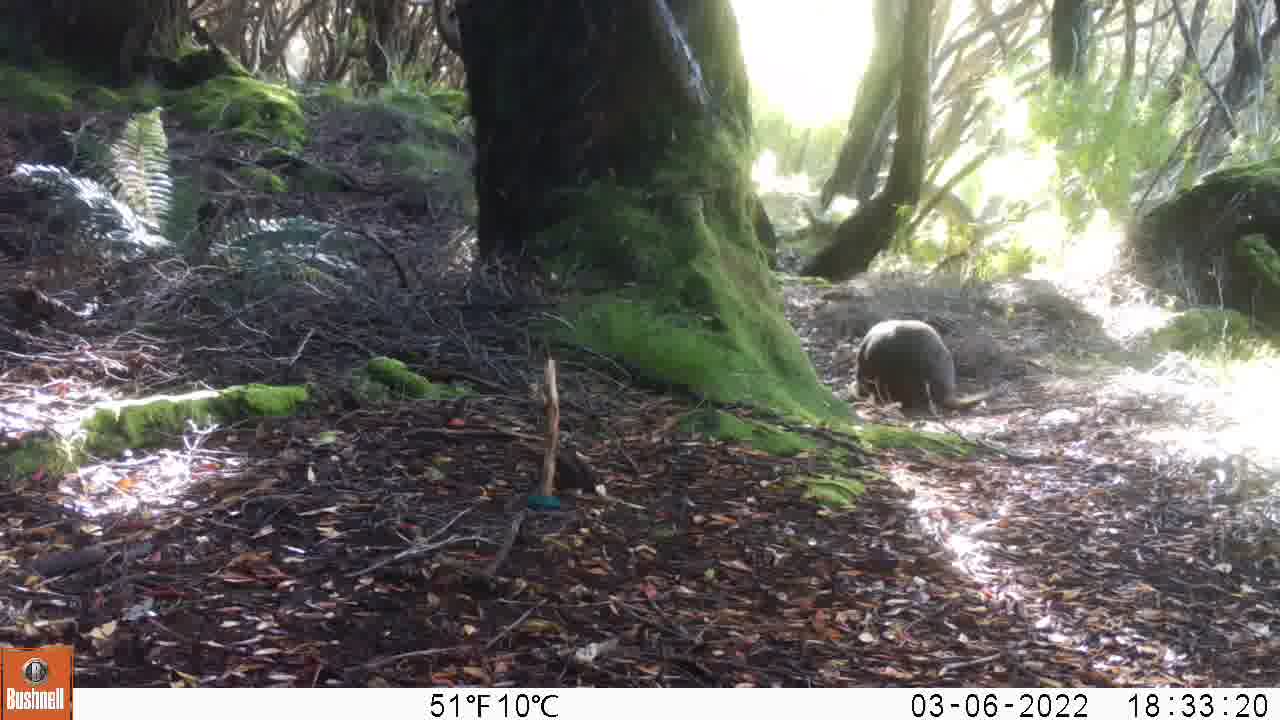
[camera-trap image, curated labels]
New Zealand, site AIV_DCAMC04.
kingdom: Animalia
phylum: Chordata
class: Mammalia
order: Carnivora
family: Otariidae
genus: Phocarctos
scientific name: Phocarctos hookeri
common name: new zealand sea lion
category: sealion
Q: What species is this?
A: Sealion (new zealand sea lion) (Phocarctos hookeri).